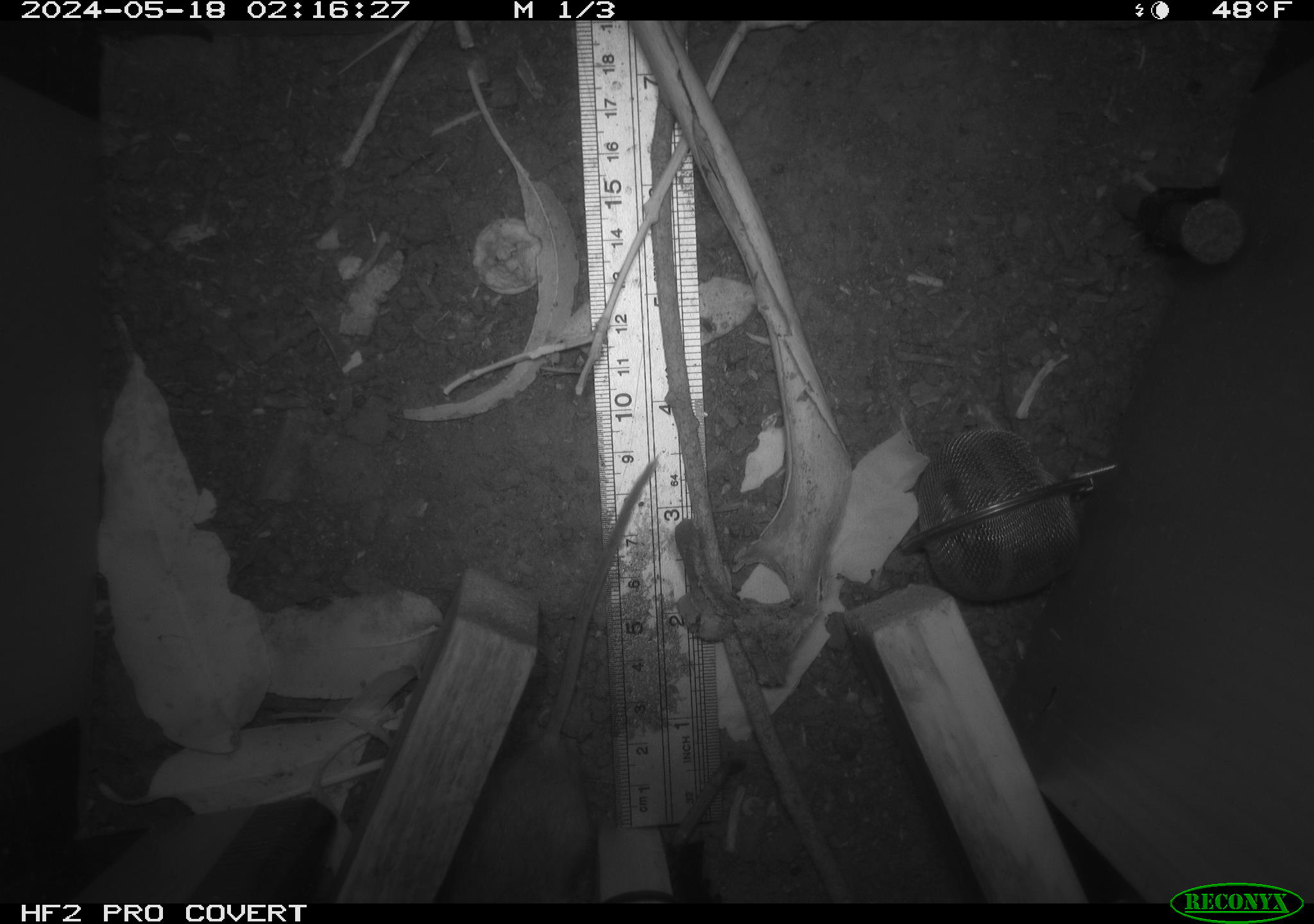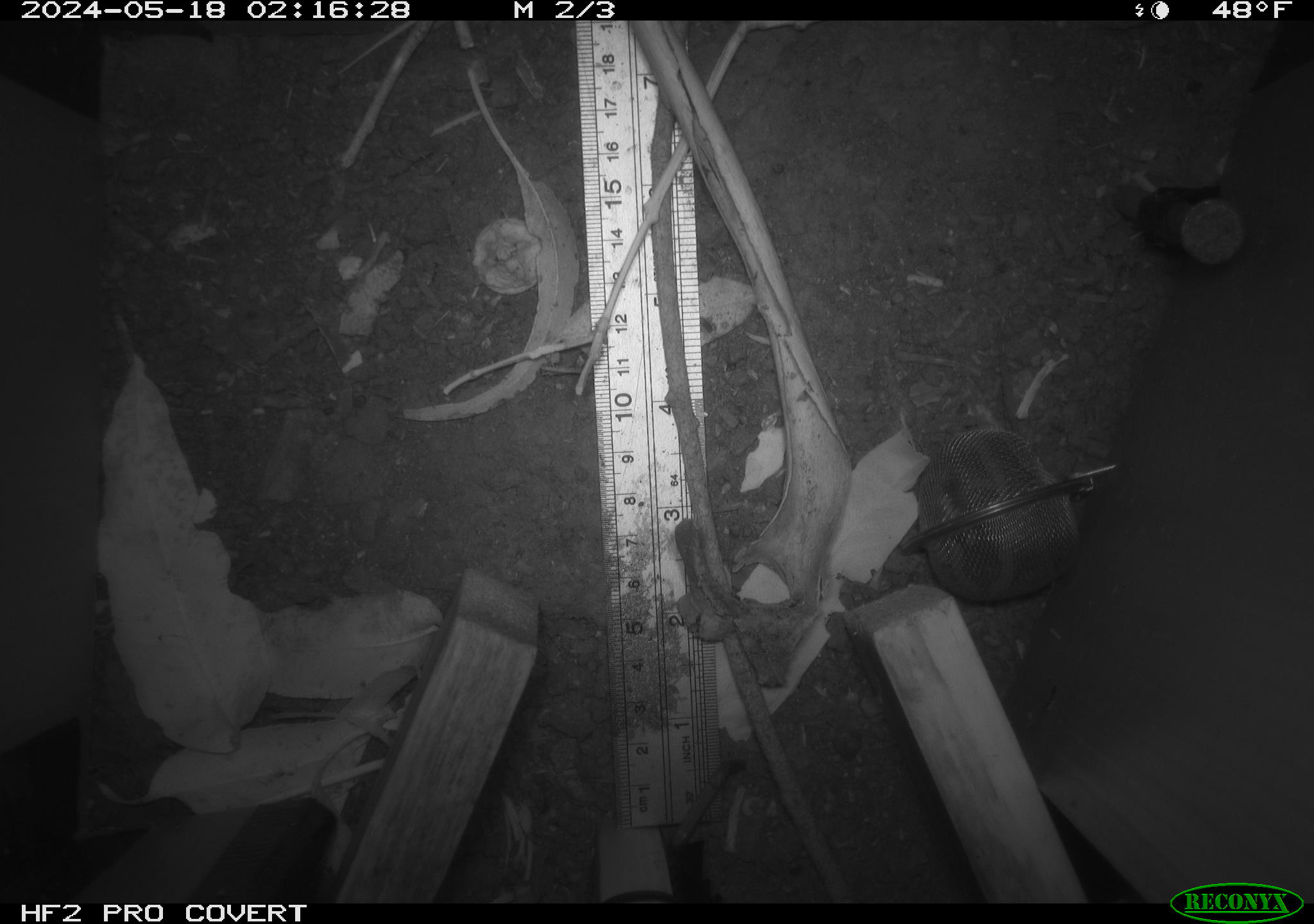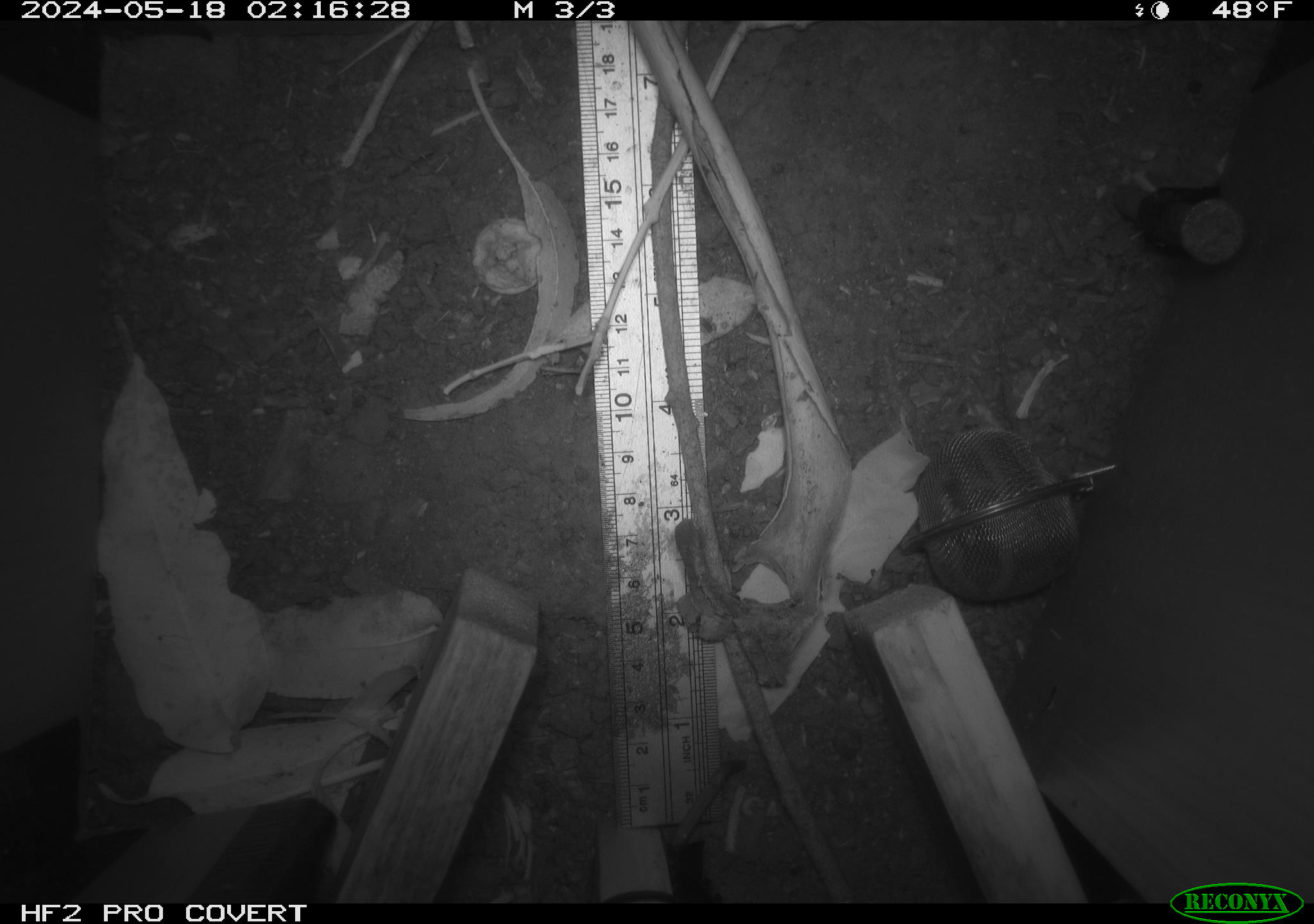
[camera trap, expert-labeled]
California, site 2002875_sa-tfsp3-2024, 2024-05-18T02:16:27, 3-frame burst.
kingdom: Animalia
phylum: Chordata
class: Mammalia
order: Rodentia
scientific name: Rodentia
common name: rodent